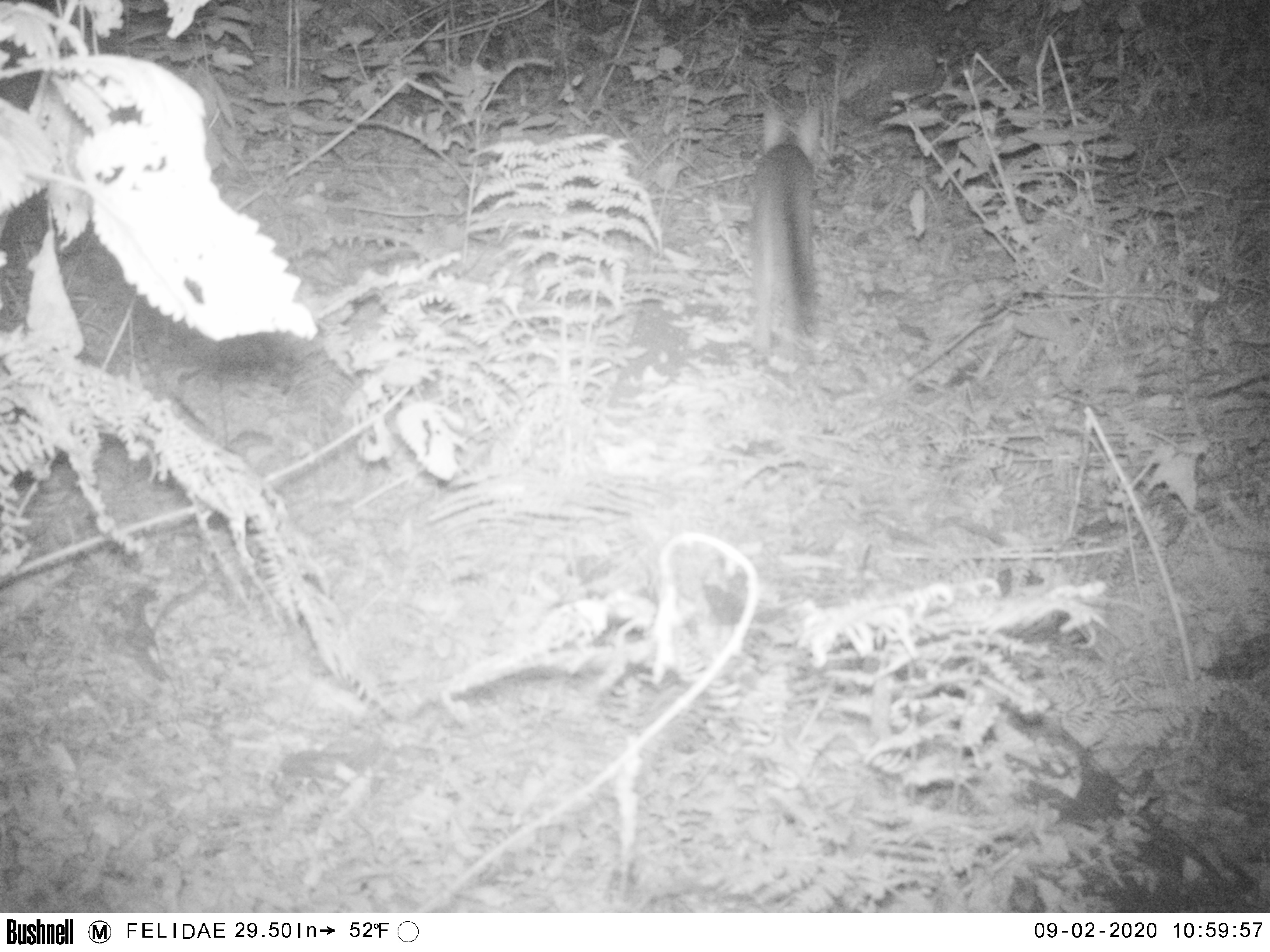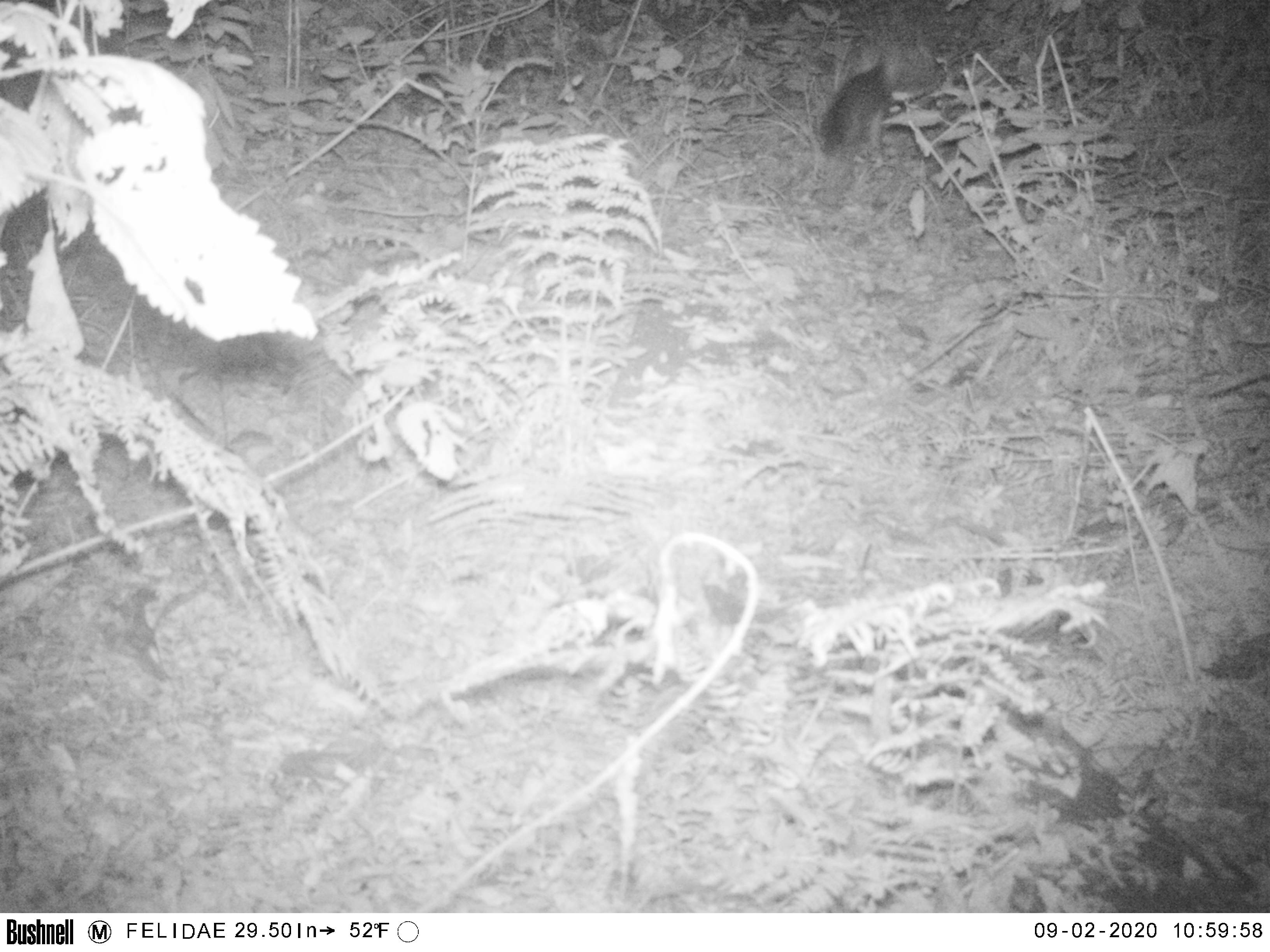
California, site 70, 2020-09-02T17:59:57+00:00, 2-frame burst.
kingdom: Animalia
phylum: Chordata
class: Mammalia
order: Carnivora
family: Canidae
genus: Urocyon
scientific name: Urocyon cinereoargenteus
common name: gray fox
Gray fox (Urocyon cinereoargenteus).